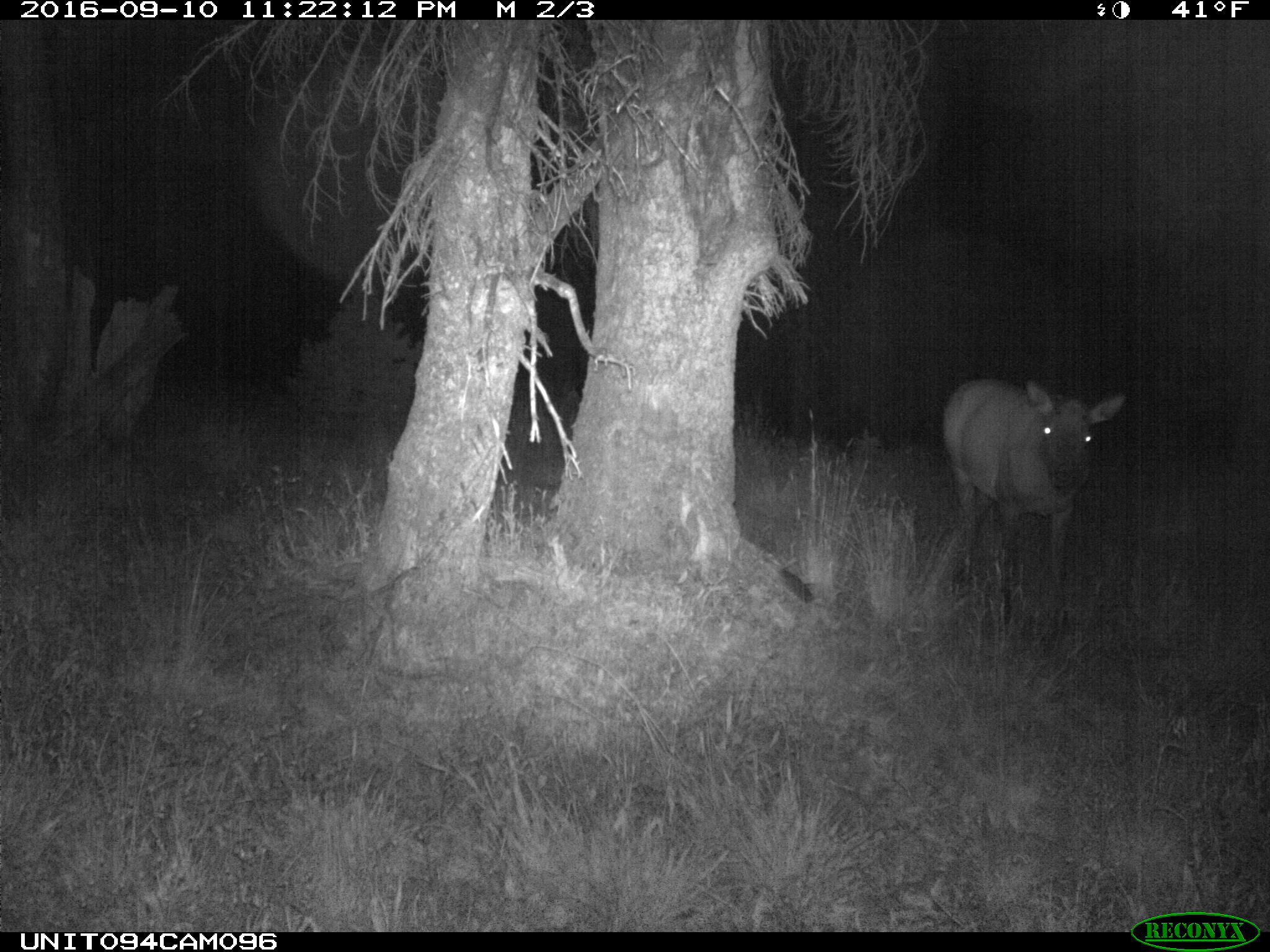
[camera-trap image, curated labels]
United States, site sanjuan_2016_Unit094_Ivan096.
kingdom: Animalia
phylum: Chordata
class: Mammalia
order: Artiodactyla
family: Cervidae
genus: Cervus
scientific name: Cervus elaphus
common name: red deer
Cervus elaphus (red deer).